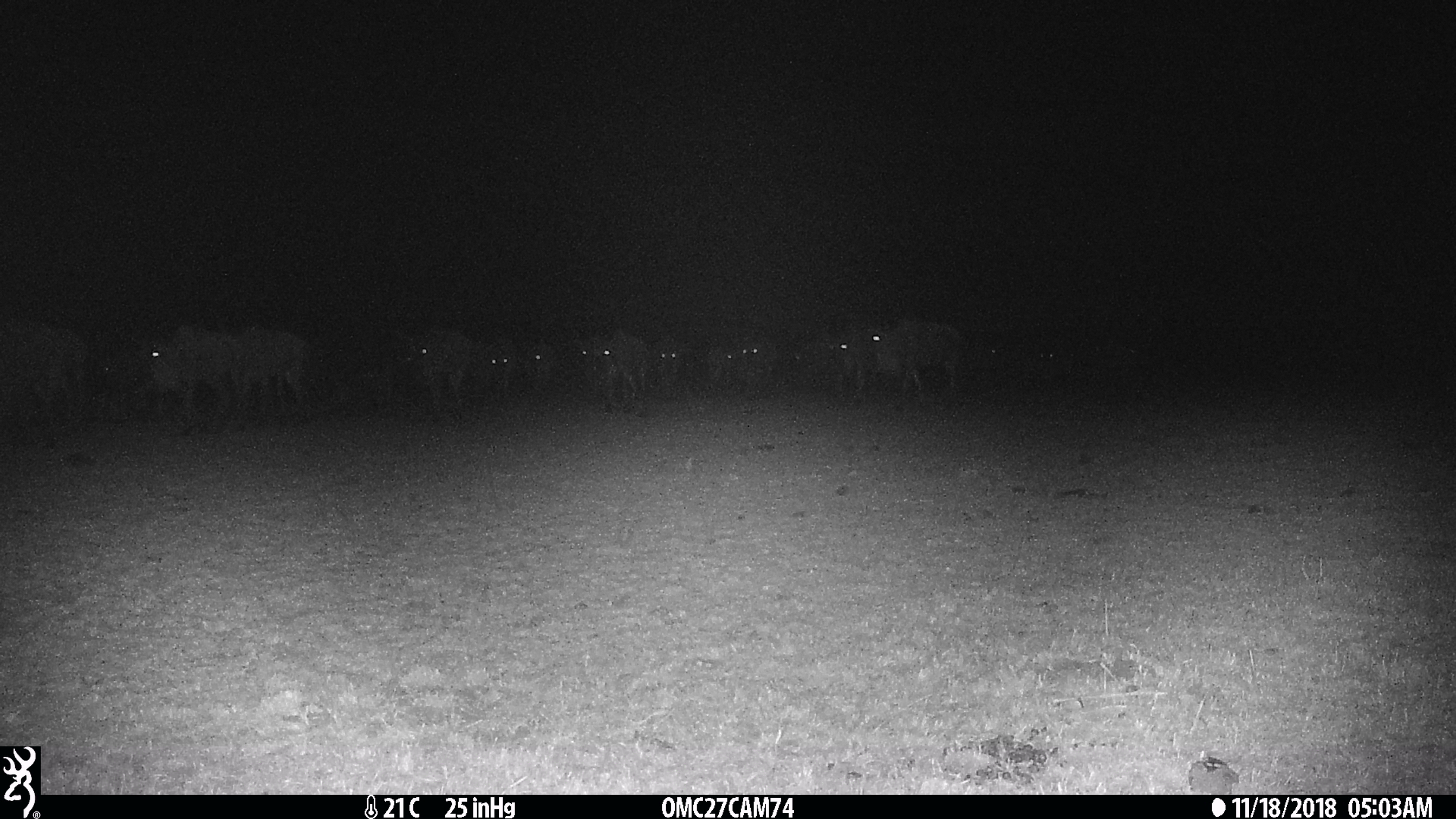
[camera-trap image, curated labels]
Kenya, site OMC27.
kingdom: Animalia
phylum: Chordata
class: Mammalia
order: Artiodactyla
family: Bovidae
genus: Connochaetes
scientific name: Connochaetes taurinus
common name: blue wildebeest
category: wildebeest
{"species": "wildebeest (blue wildebeest) (Connochaetes taurinus)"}